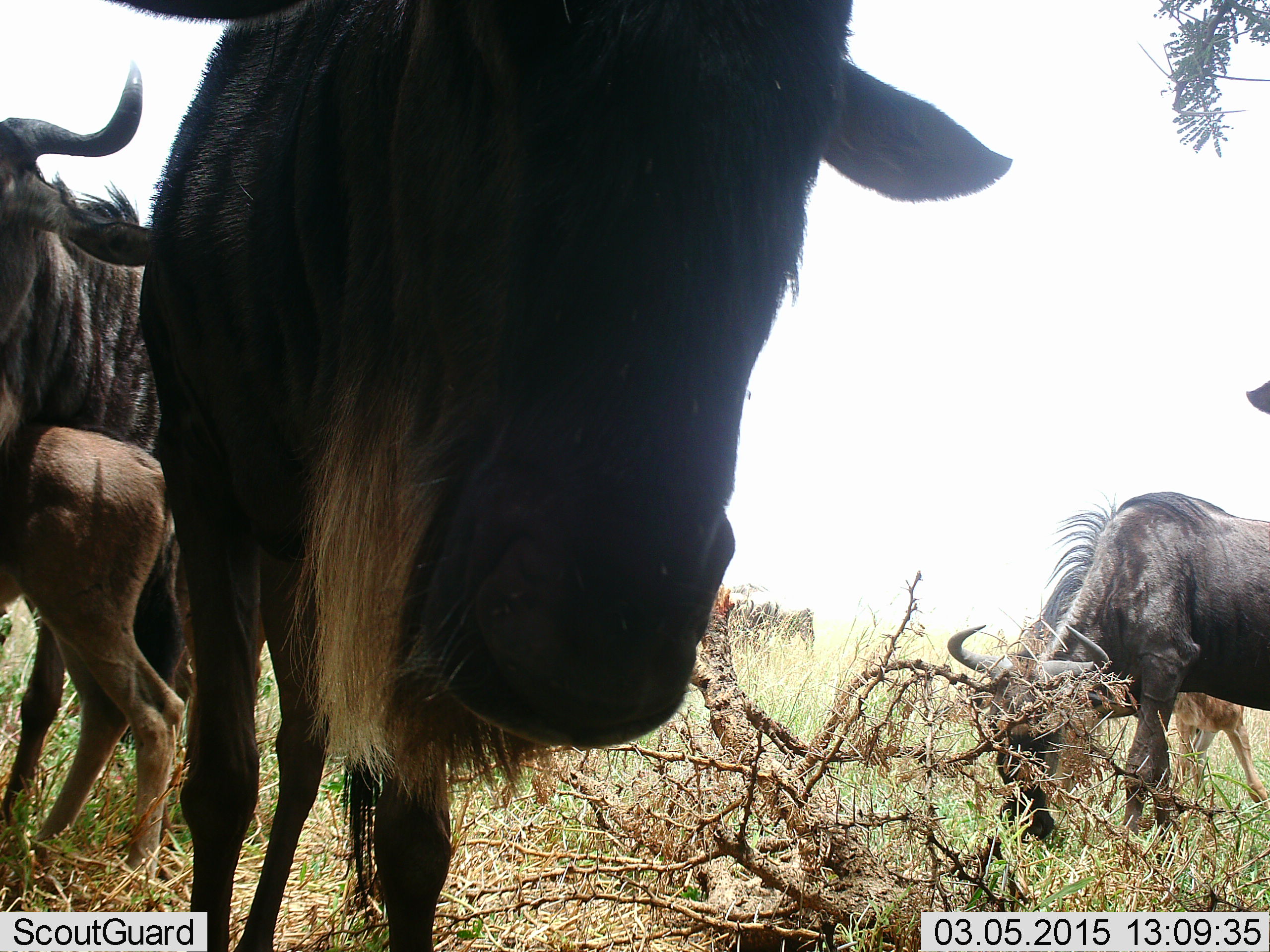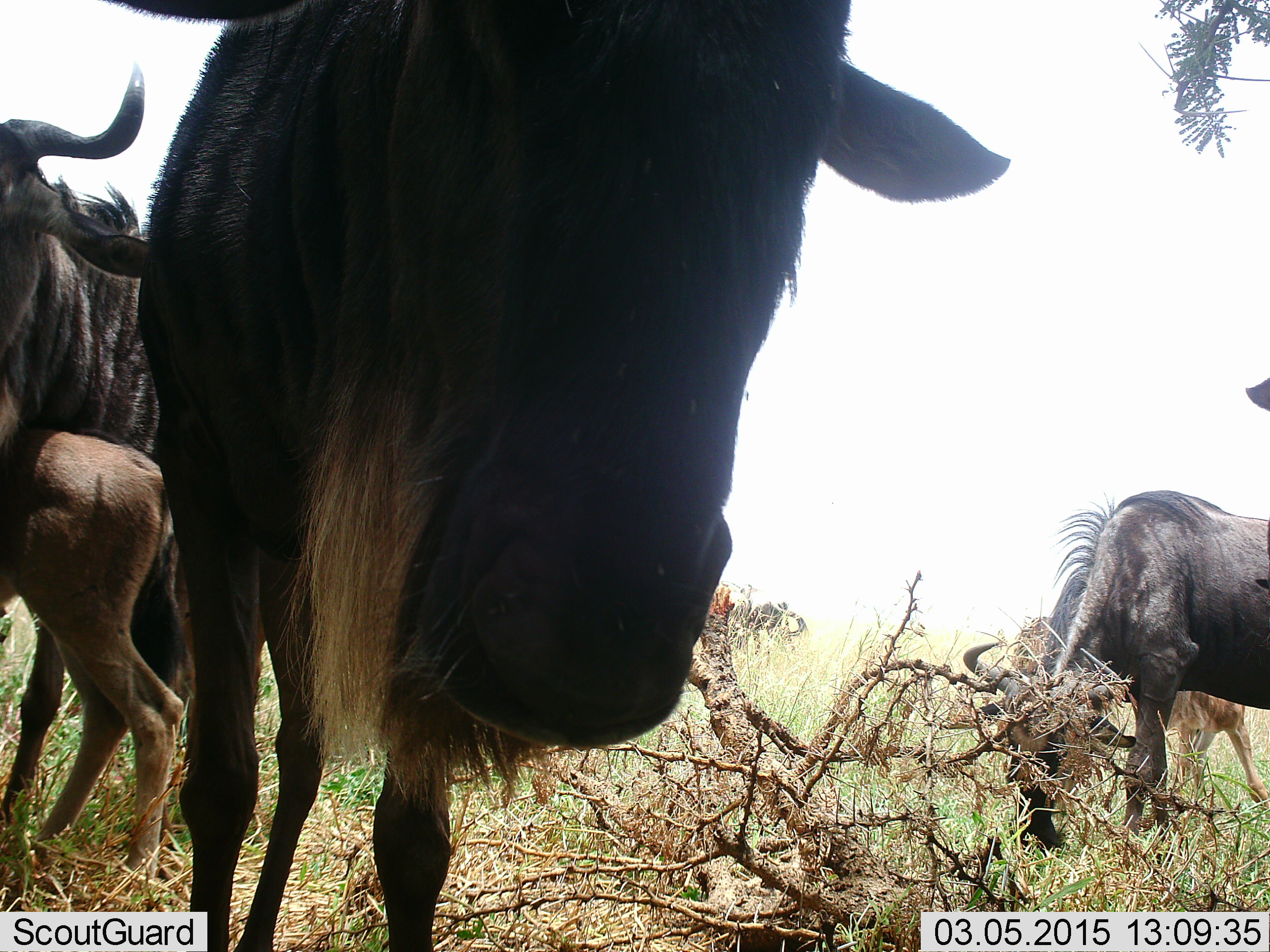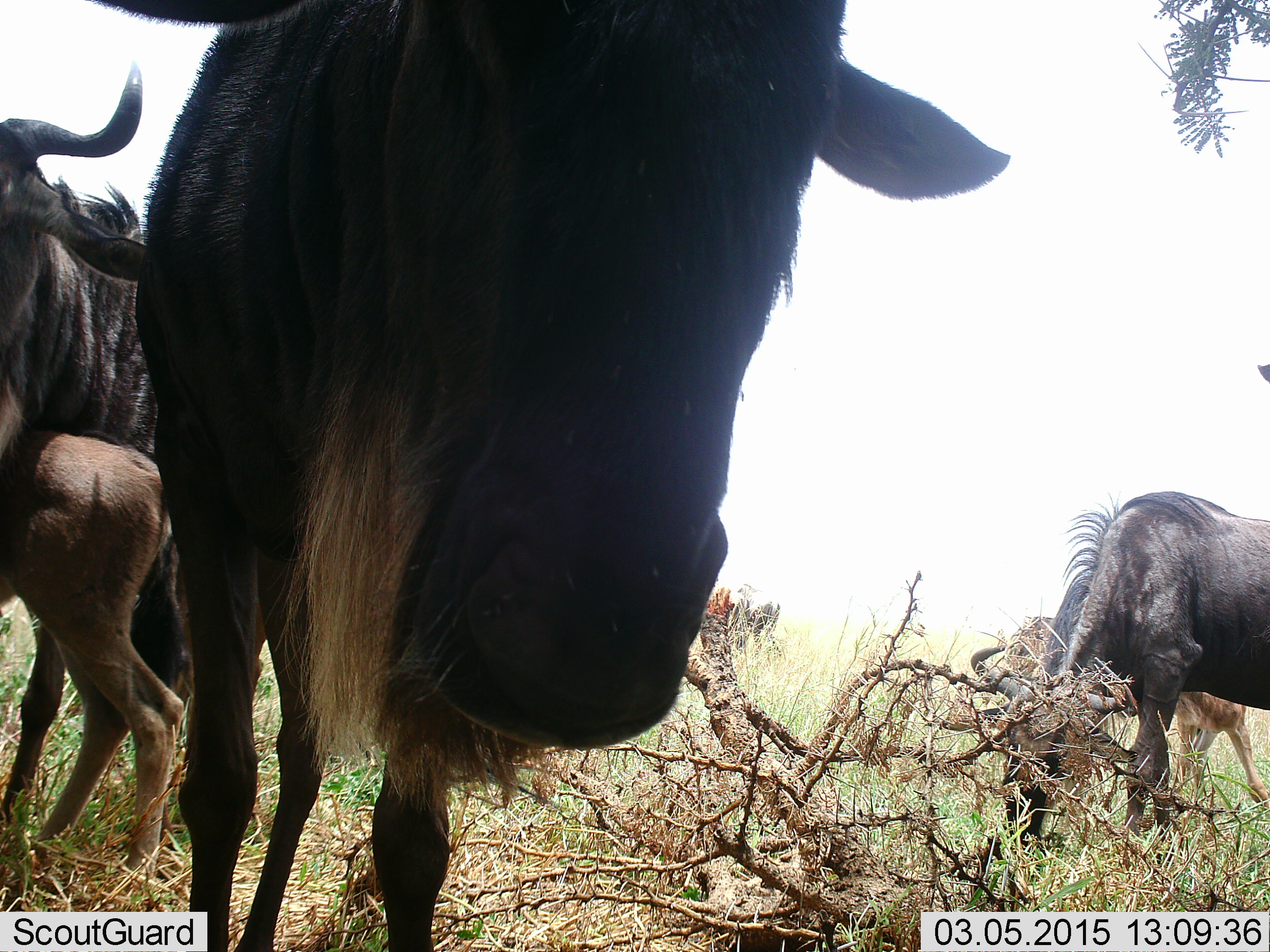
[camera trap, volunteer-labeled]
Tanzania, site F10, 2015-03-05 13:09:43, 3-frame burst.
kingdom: Animalia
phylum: Chordata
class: Mammalia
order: Artiodactyla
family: Bovidae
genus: Connochaetes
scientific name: Connochaetes taurinus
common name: blue wildebeest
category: wildebeest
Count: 5.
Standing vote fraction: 70%.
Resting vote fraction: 0%.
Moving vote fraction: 0%.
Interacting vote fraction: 0%.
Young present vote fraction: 90%.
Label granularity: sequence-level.